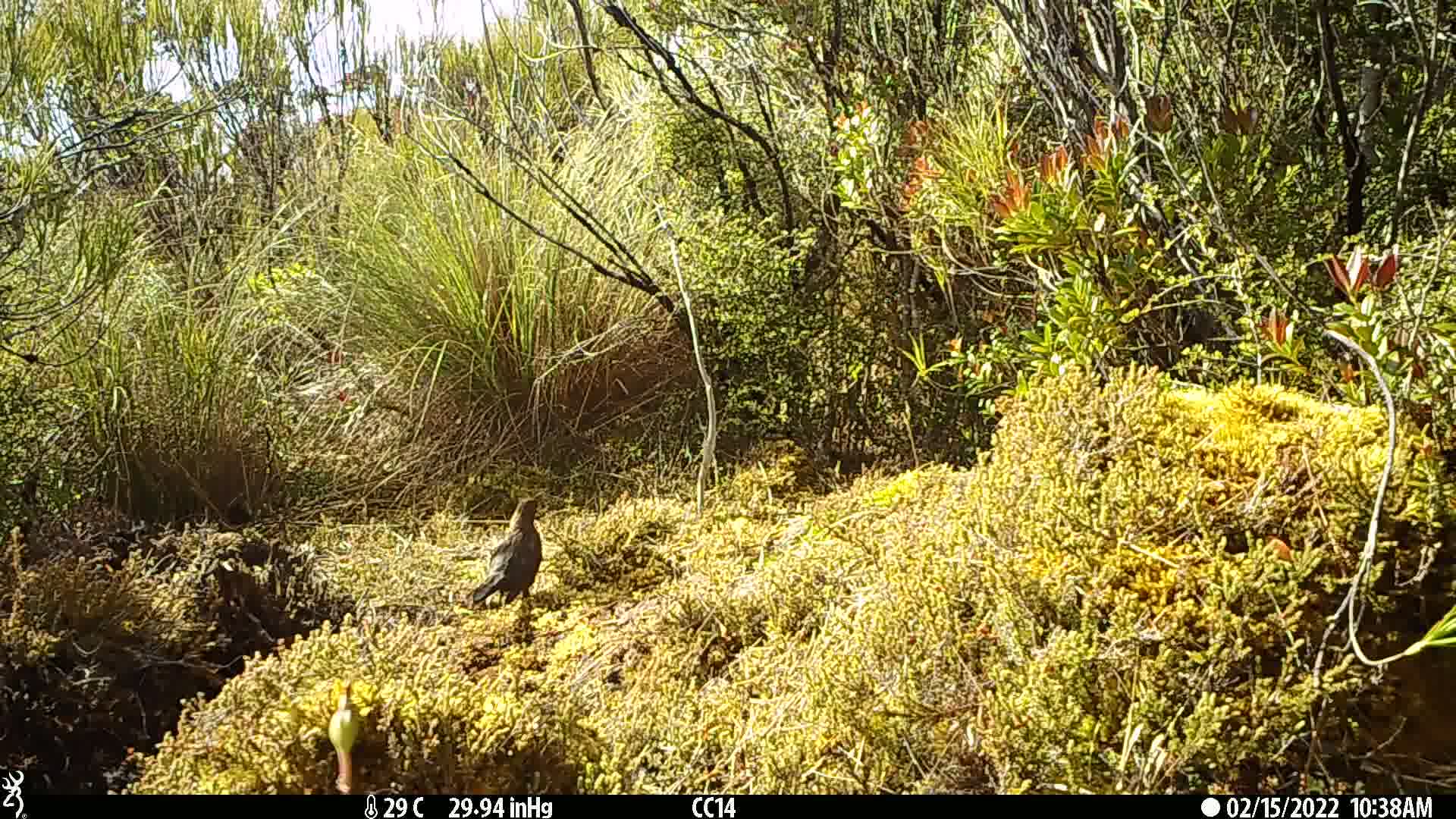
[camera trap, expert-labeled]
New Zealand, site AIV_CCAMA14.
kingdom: Animalia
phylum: Chordata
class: Aves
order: Passeriformes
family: Turdidae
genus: Turdus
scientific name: Turdus merula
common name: eurasian blackbird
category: blackbird